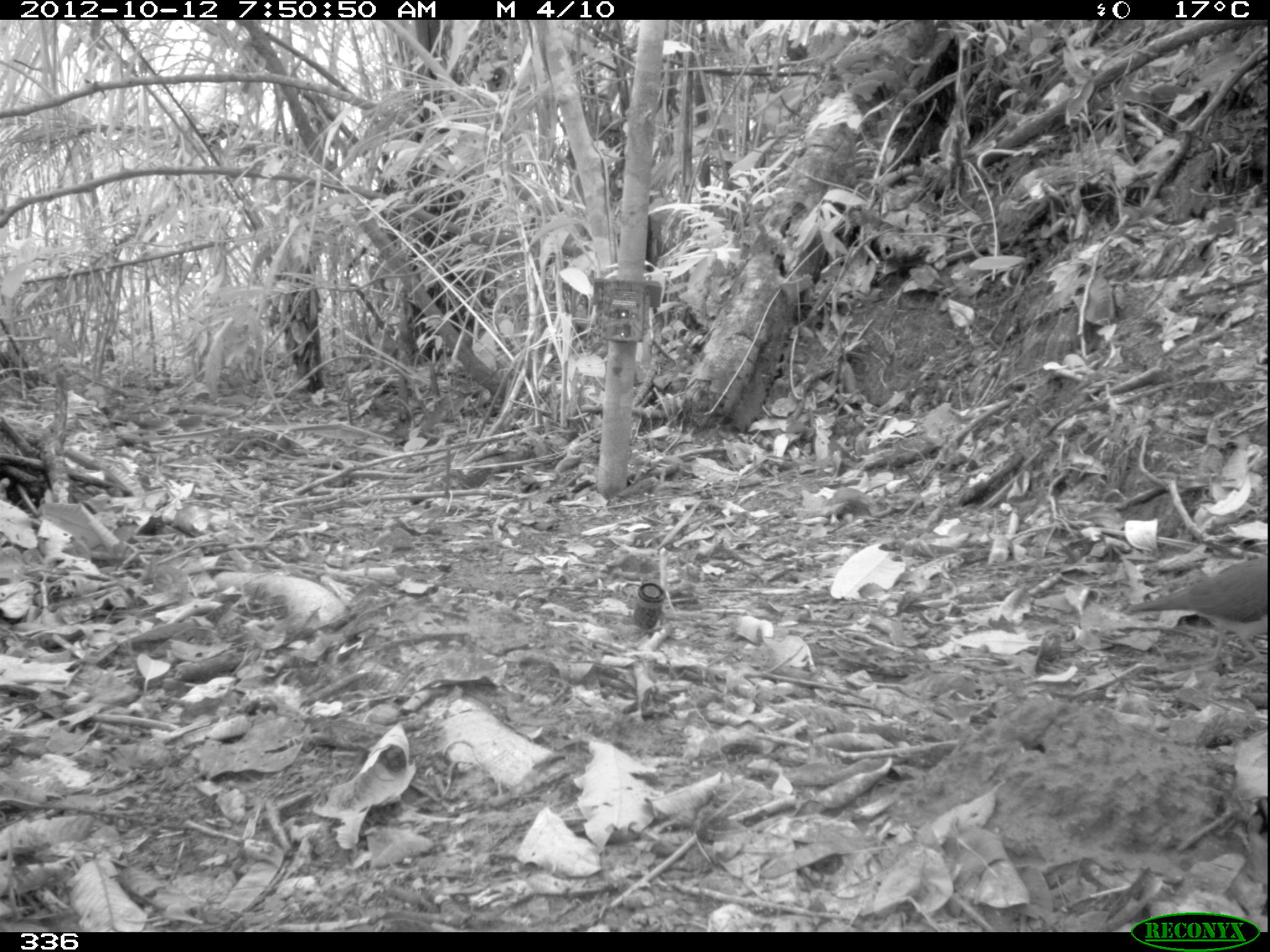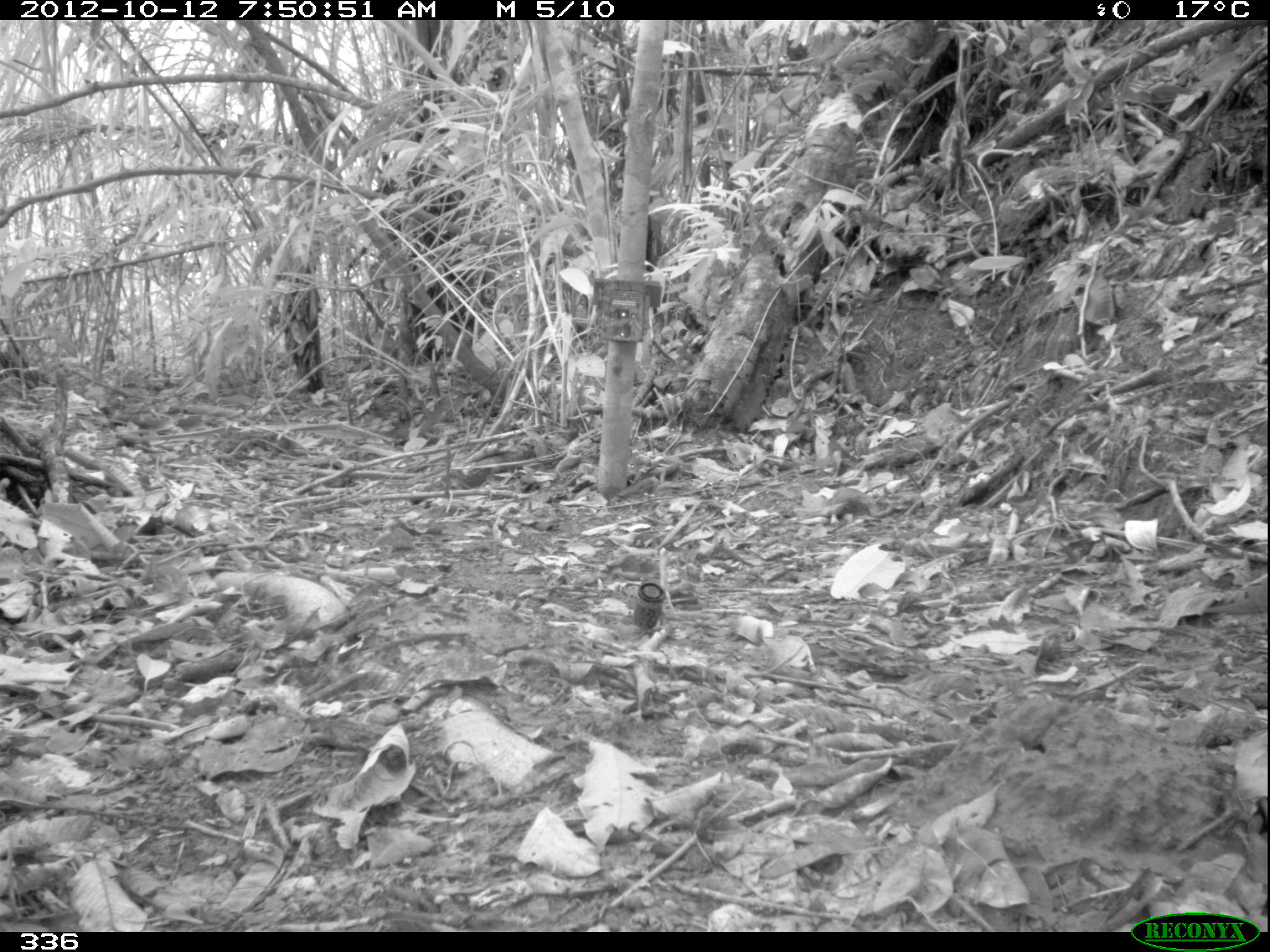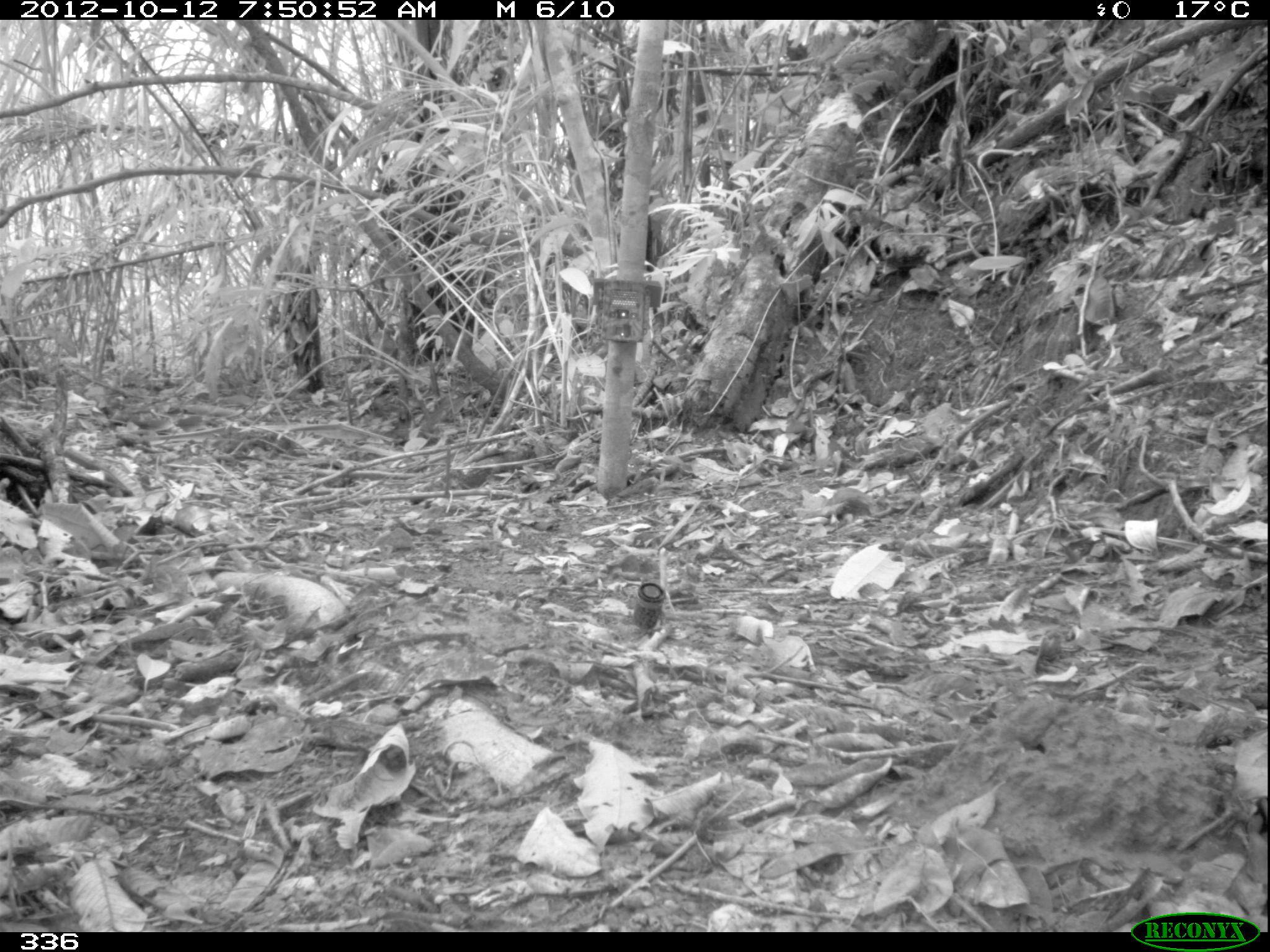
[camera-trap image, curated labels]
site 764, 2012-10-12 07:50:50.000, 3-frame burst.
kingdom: Animalia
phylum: Chordata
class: Aves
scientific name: Aves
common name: bird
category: unknown bird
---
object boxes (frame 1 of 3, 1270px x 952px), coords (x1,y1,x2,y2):
unknown bird: (1126,556,1268,665)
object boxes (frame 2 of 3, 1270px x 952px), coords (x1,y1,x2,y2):
unknown bird: (1204,585,1268,615)